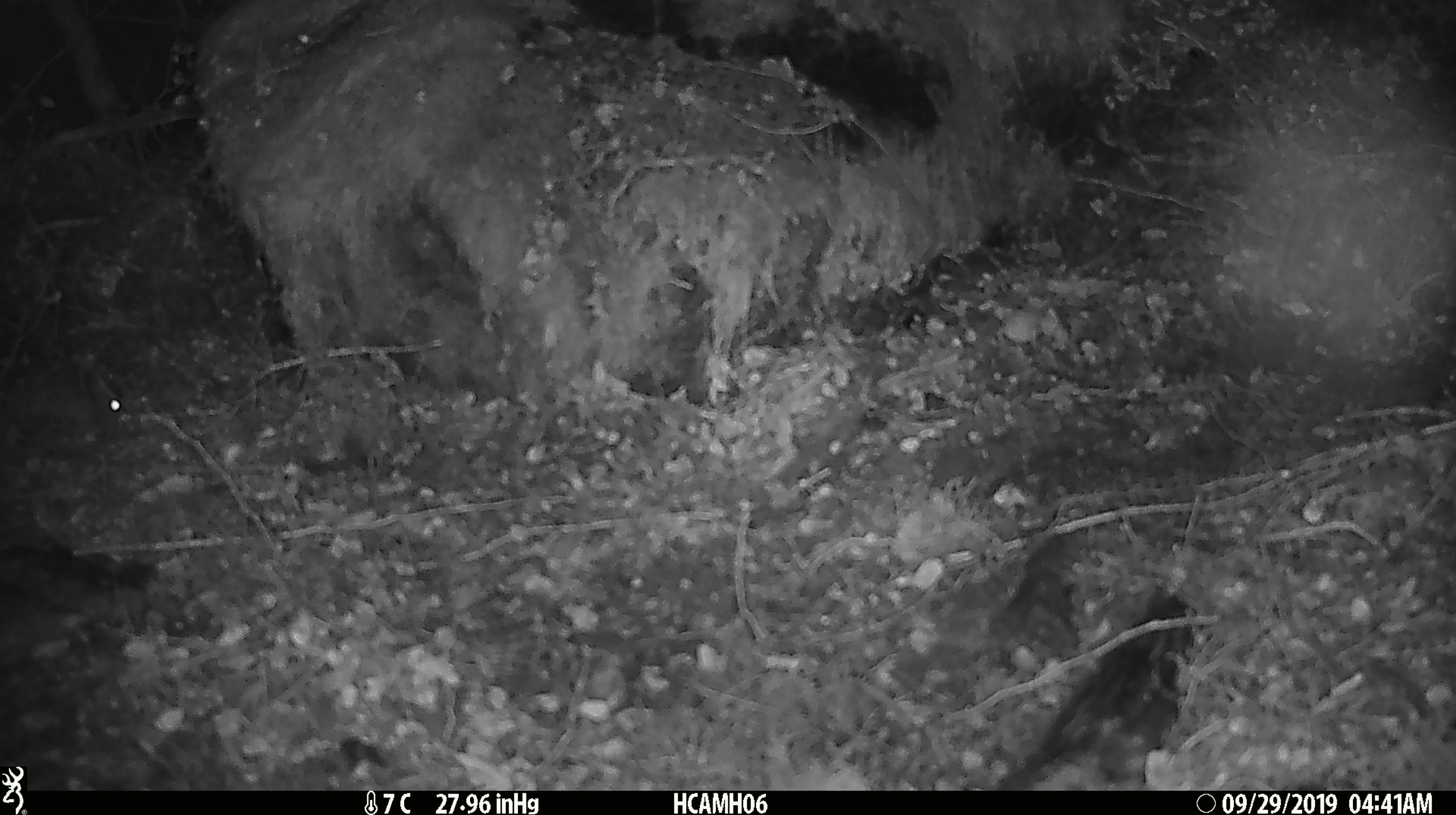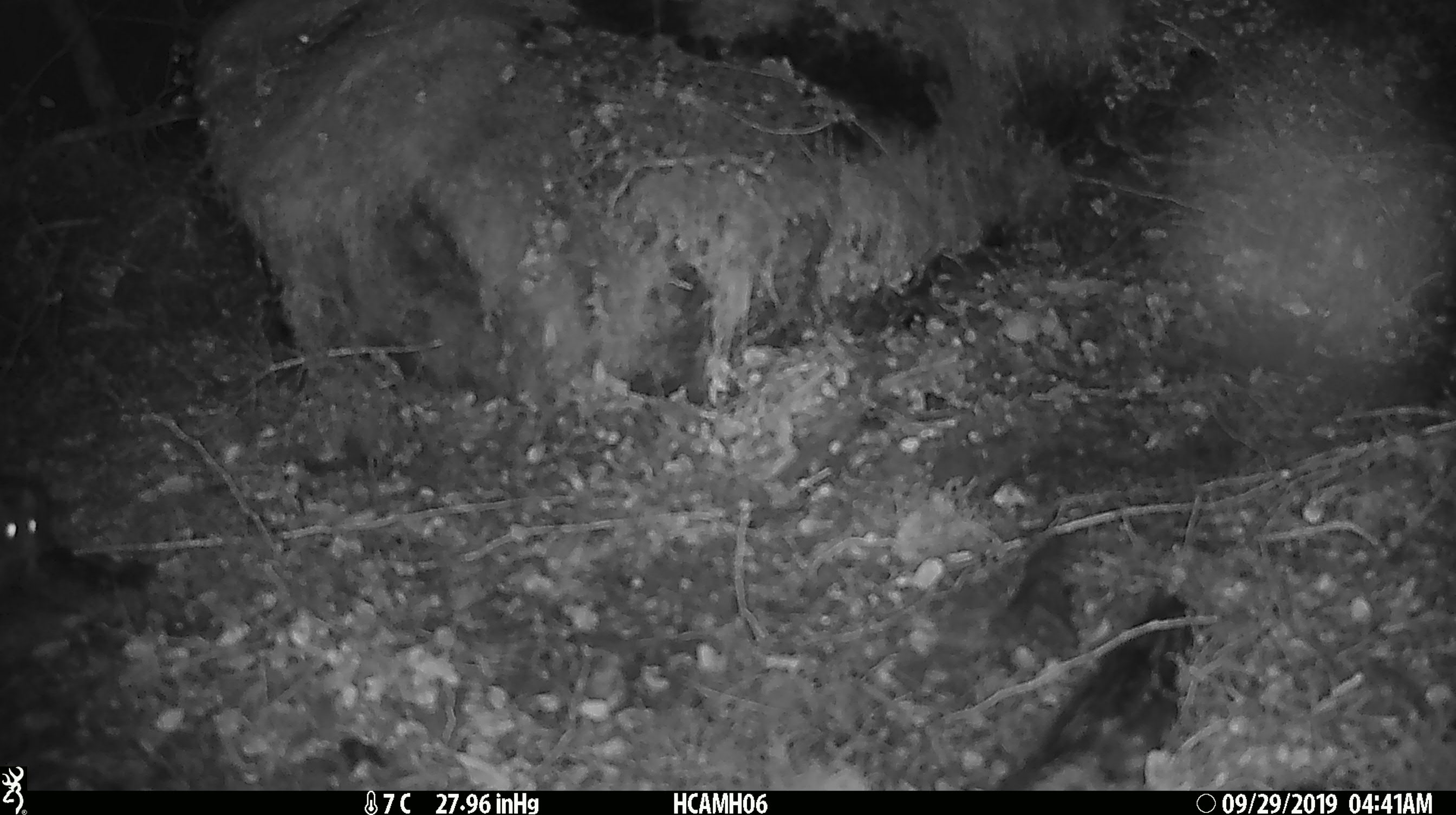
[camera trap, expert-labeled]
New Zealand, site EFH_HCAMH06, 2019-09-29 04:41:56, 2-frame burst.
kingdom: Animalia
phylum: Chordata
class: Mammalia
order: Rodentia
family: Muridae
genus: Mus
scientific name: Mus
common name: mouse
Mouse (Mus).